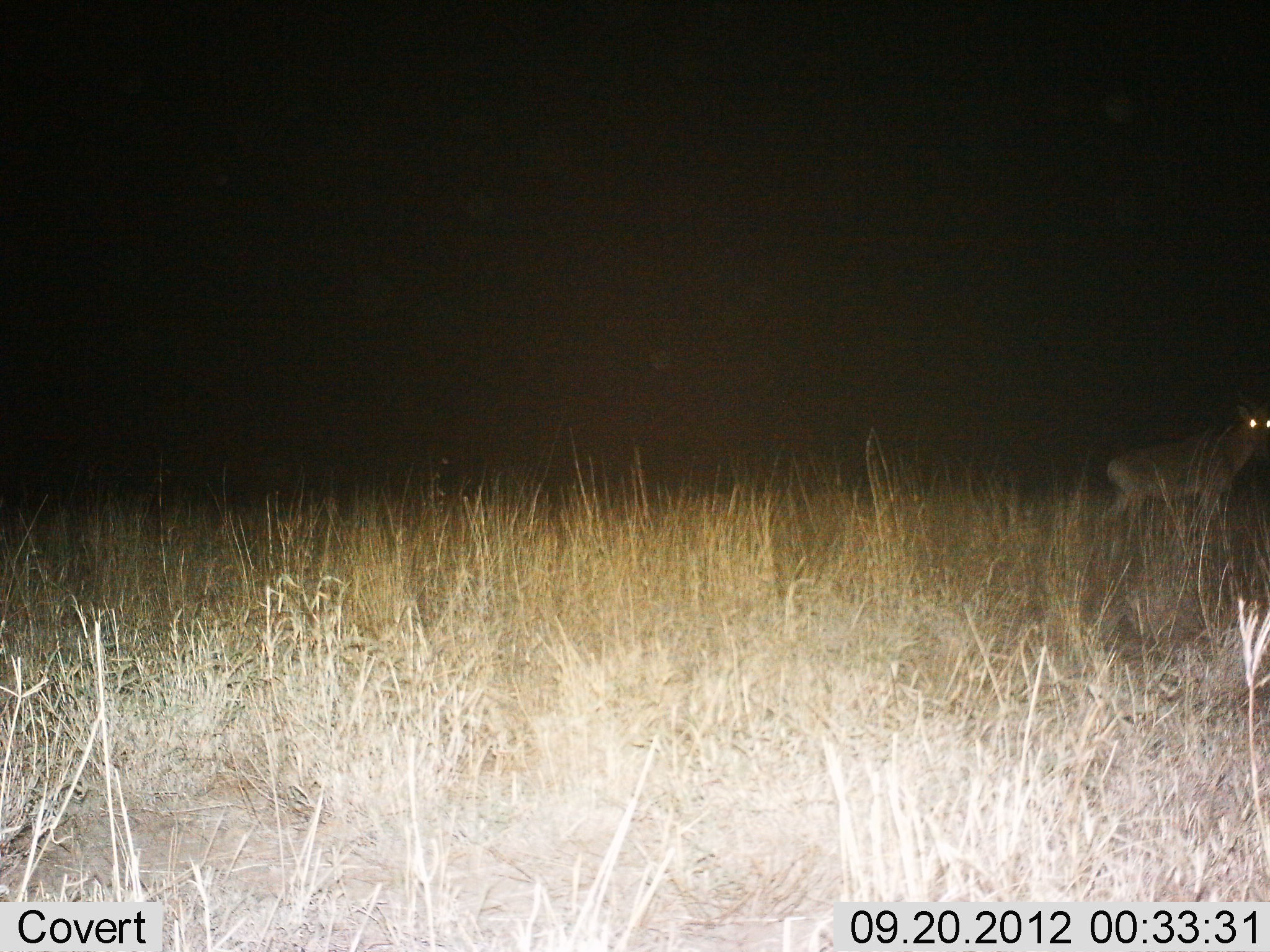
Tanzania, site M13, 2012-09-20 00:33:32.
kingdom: Animalia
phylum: Chordata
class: Mammalia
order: Carnivora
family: Hyaenidae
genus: Crocuta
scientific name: Crocuta crocuta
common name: spotted hyena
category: hyenaspotted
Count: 1.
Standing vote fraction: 78%.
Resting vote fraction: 0%.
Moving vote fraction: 22%.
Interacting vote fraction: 0%.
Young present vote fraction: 0%.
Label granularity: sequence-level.